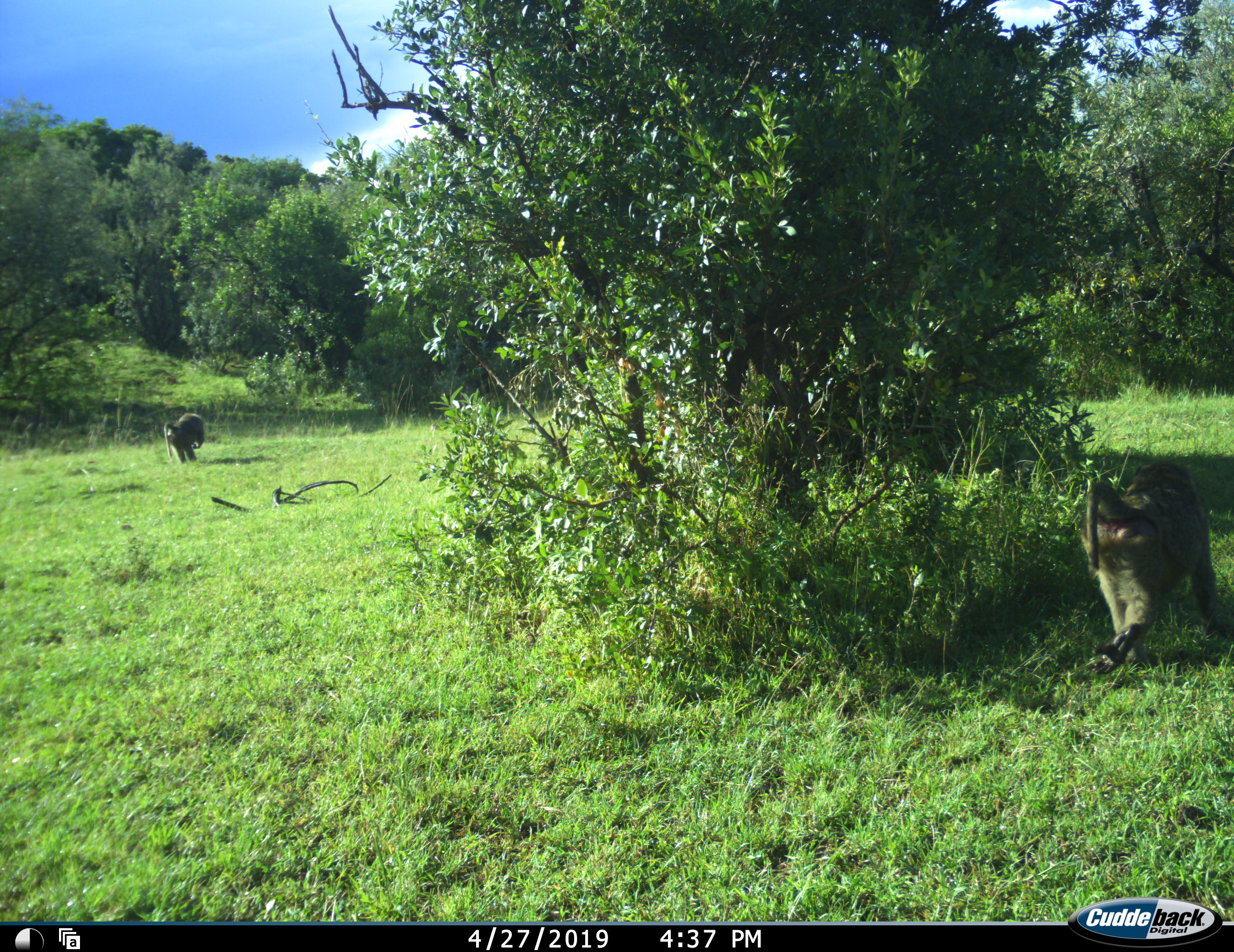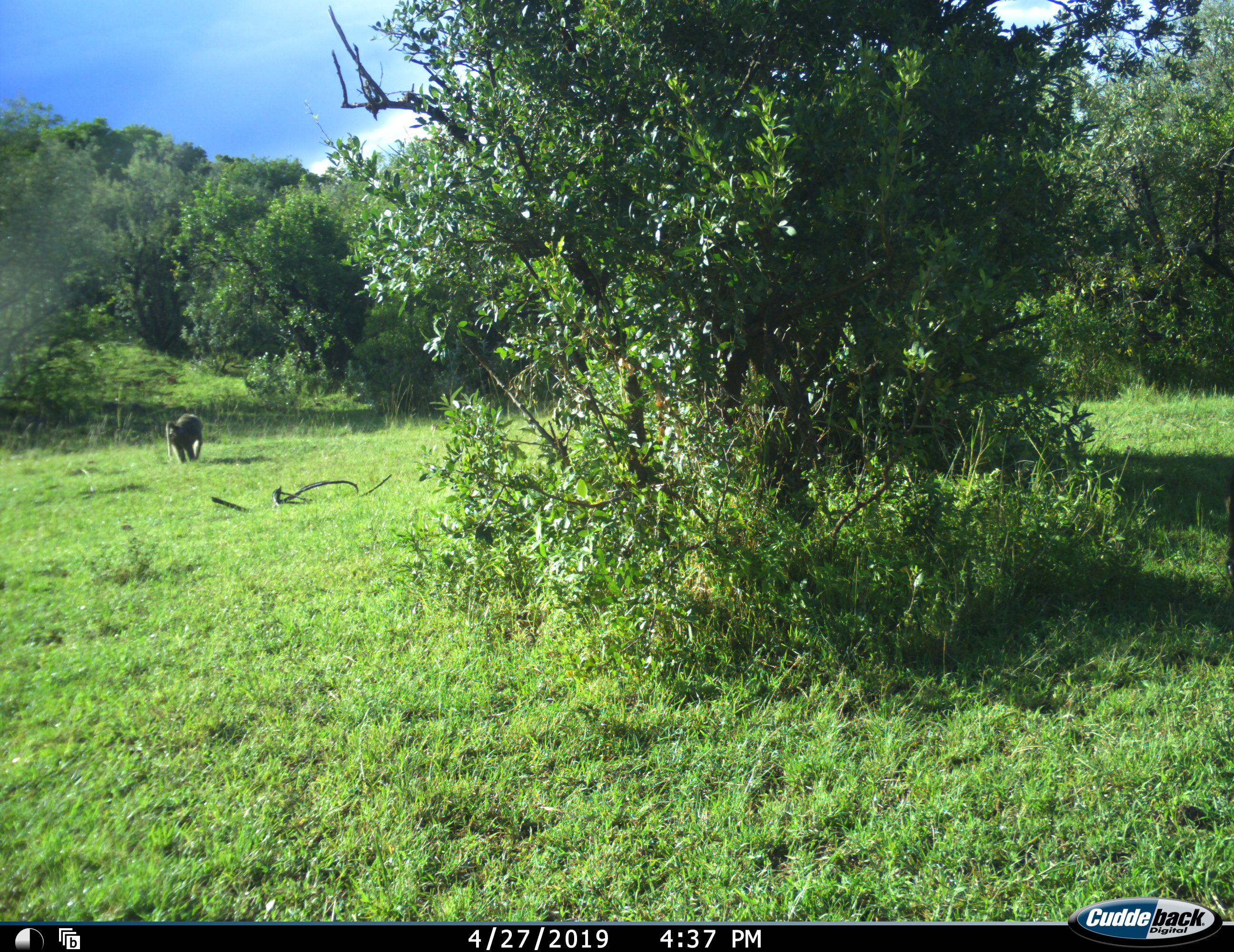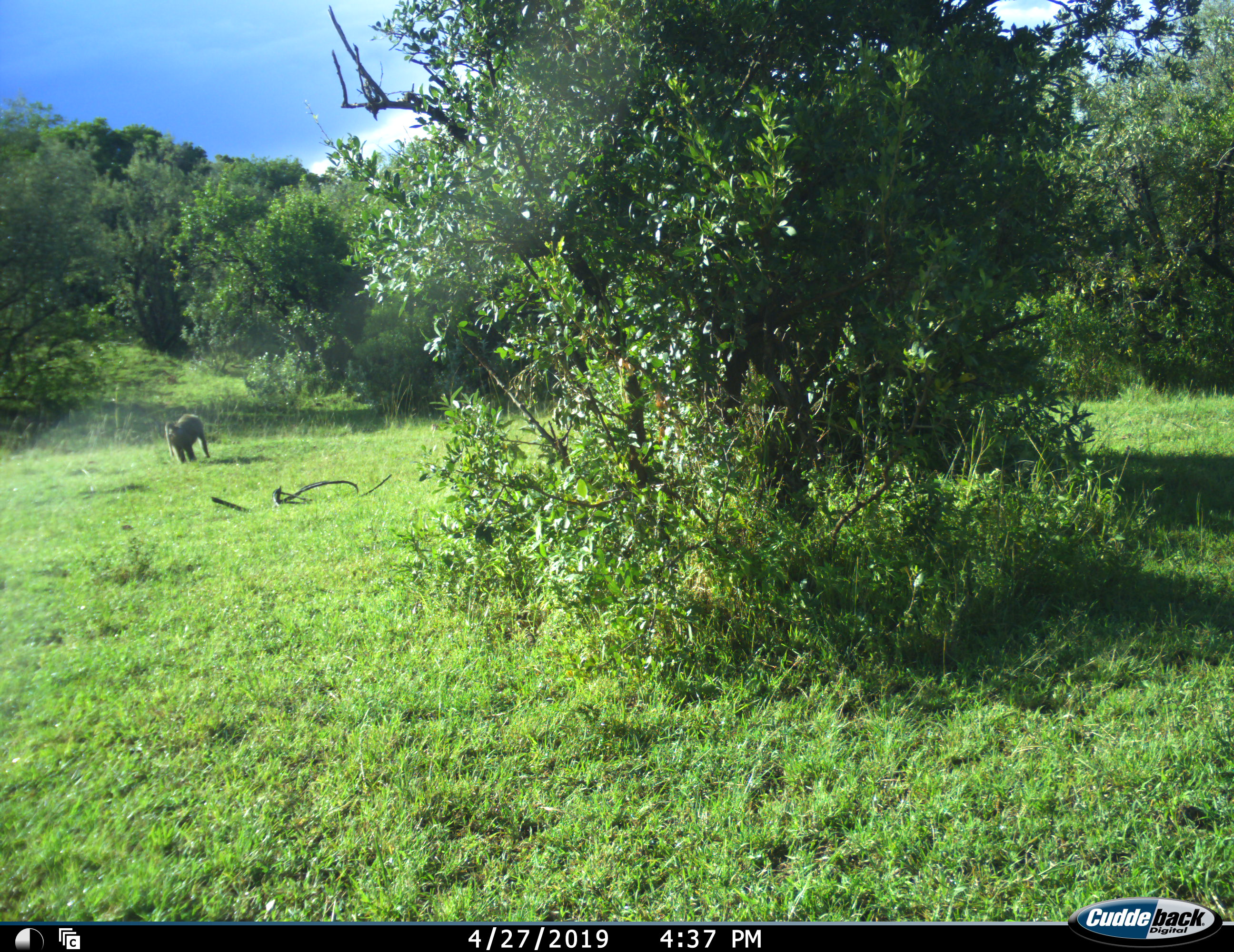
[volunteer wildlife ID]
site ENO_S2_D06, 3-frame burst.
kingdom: Animalia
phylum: Chordata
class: Mammalia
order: Primates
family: Cercopithecidae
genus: Papio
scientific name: Papio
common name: baboon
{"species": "baboon (Papio)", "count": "2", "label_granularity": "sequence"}